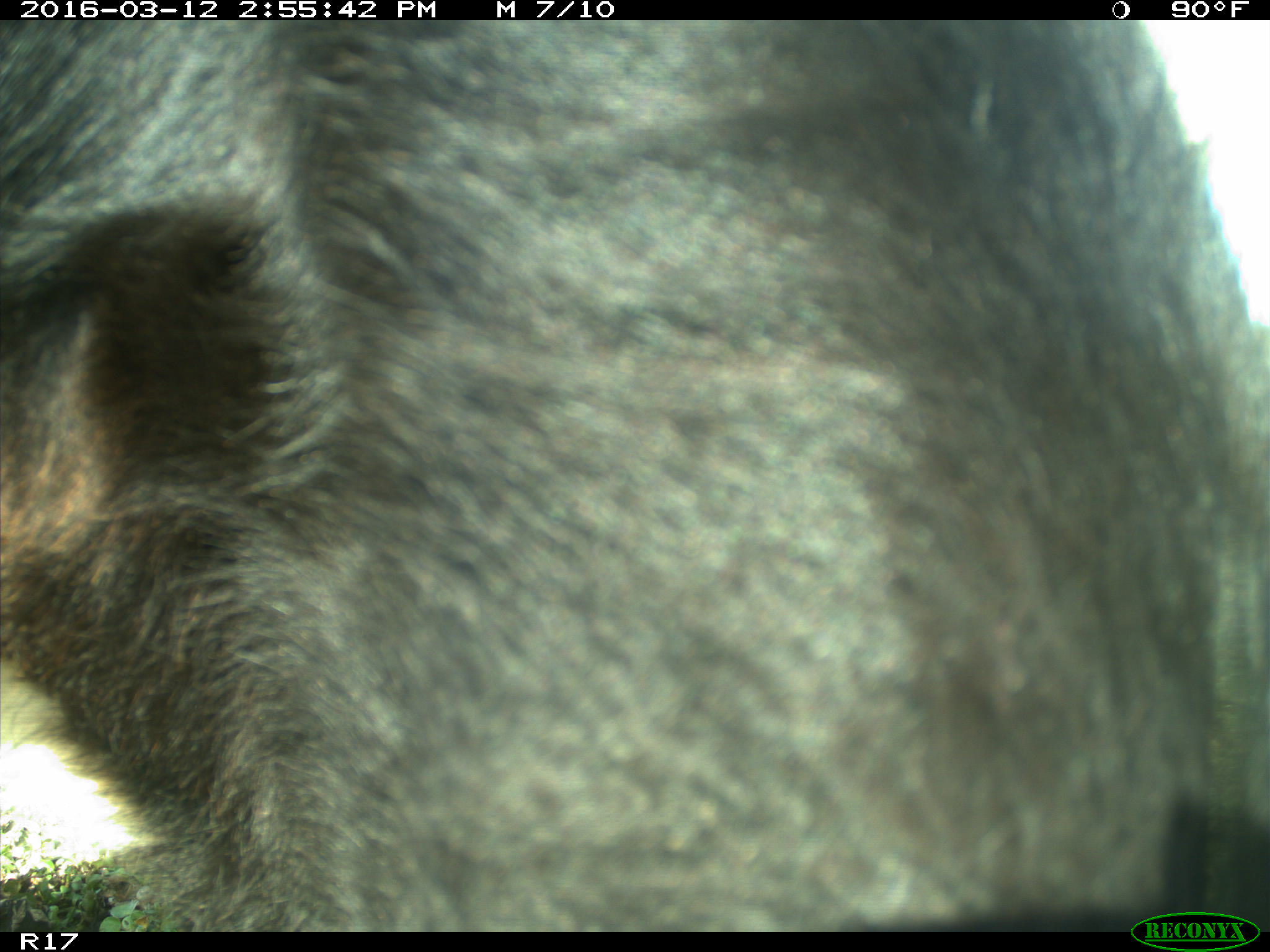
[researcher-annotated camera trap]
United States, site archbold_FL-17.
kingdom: Animalia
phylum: Chordata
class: Mammalia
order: Artiodactyla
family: Bovidae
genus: Bos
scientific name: Bos taurus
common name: domestic cow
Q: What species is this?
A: Bos taurus (domestic cow).